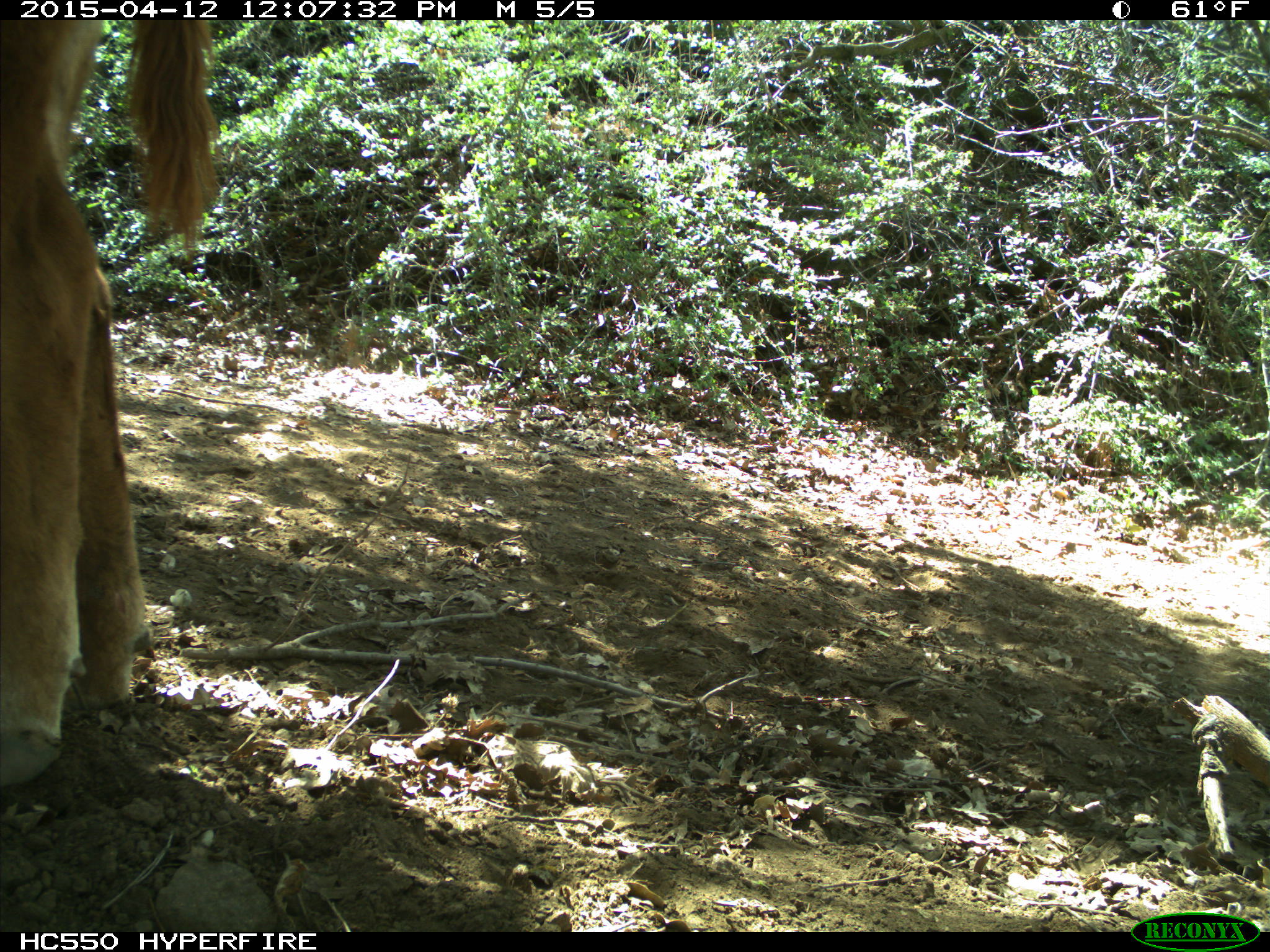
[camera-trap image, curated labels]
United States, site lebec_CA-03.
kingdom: Animalia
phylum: Chordata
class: Mammalia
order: Artiodactyla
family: Bovidae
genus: Bos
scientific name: Bos taurus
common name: domestic cow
Bos taurus (domestic cow).